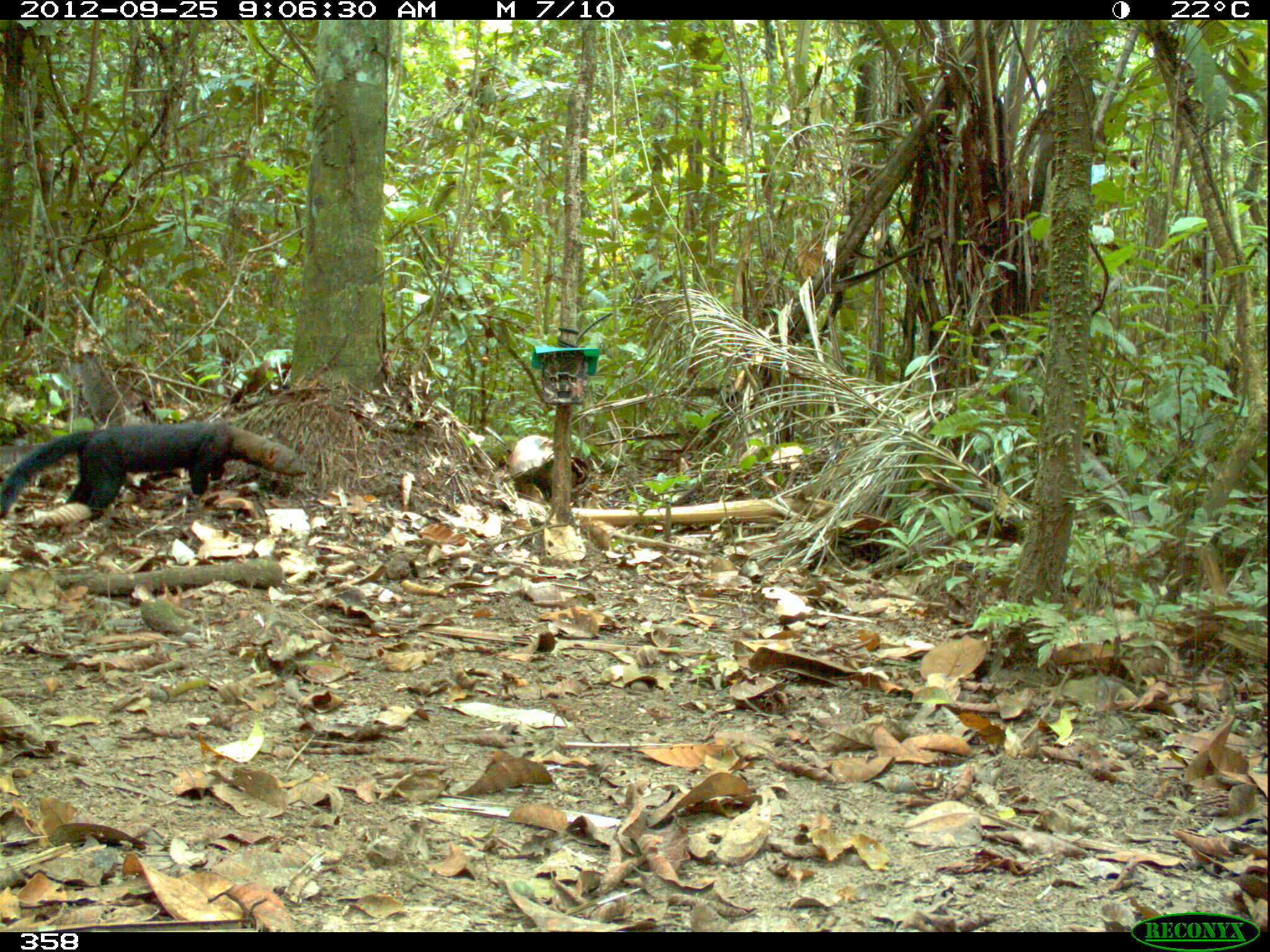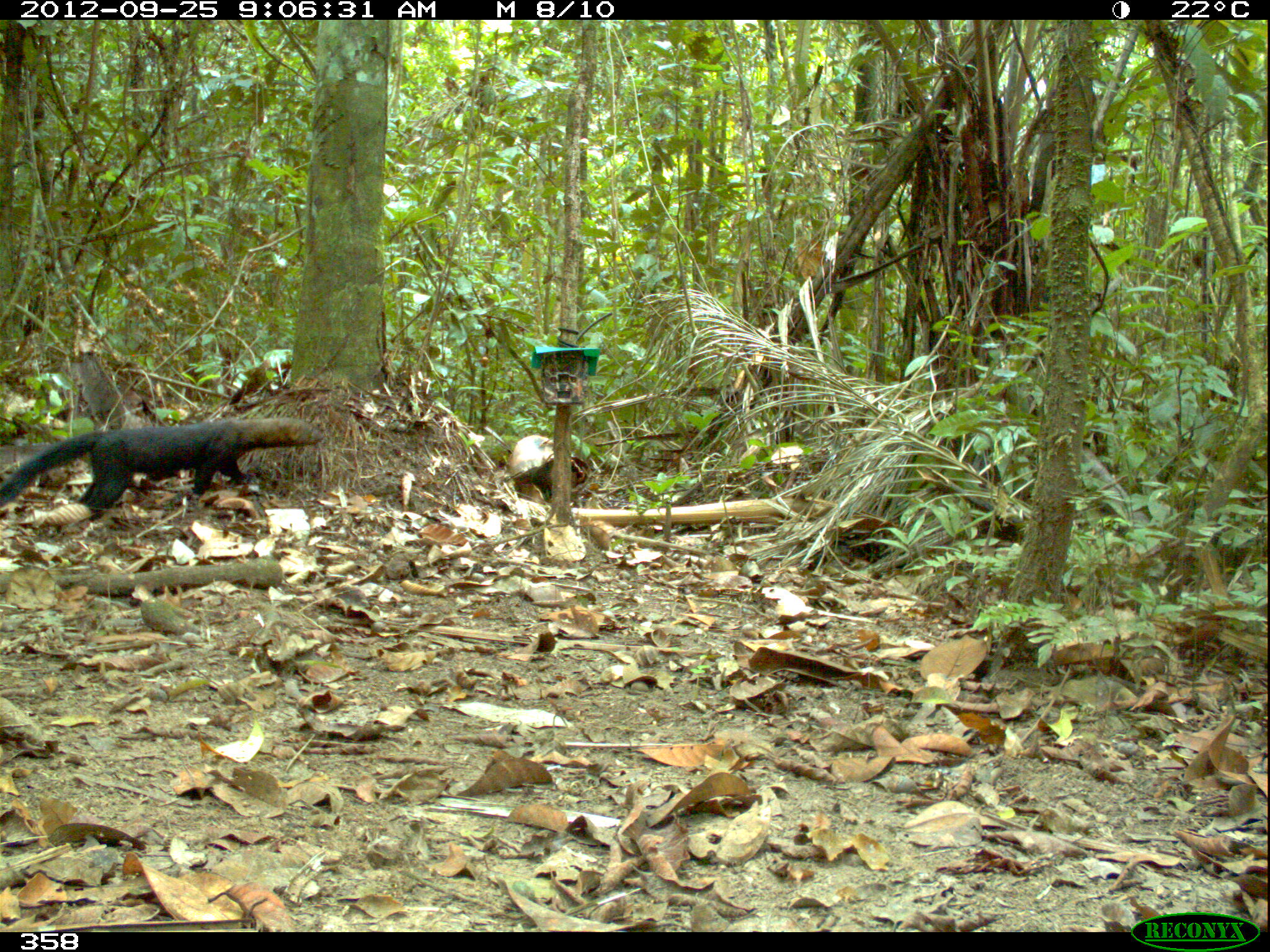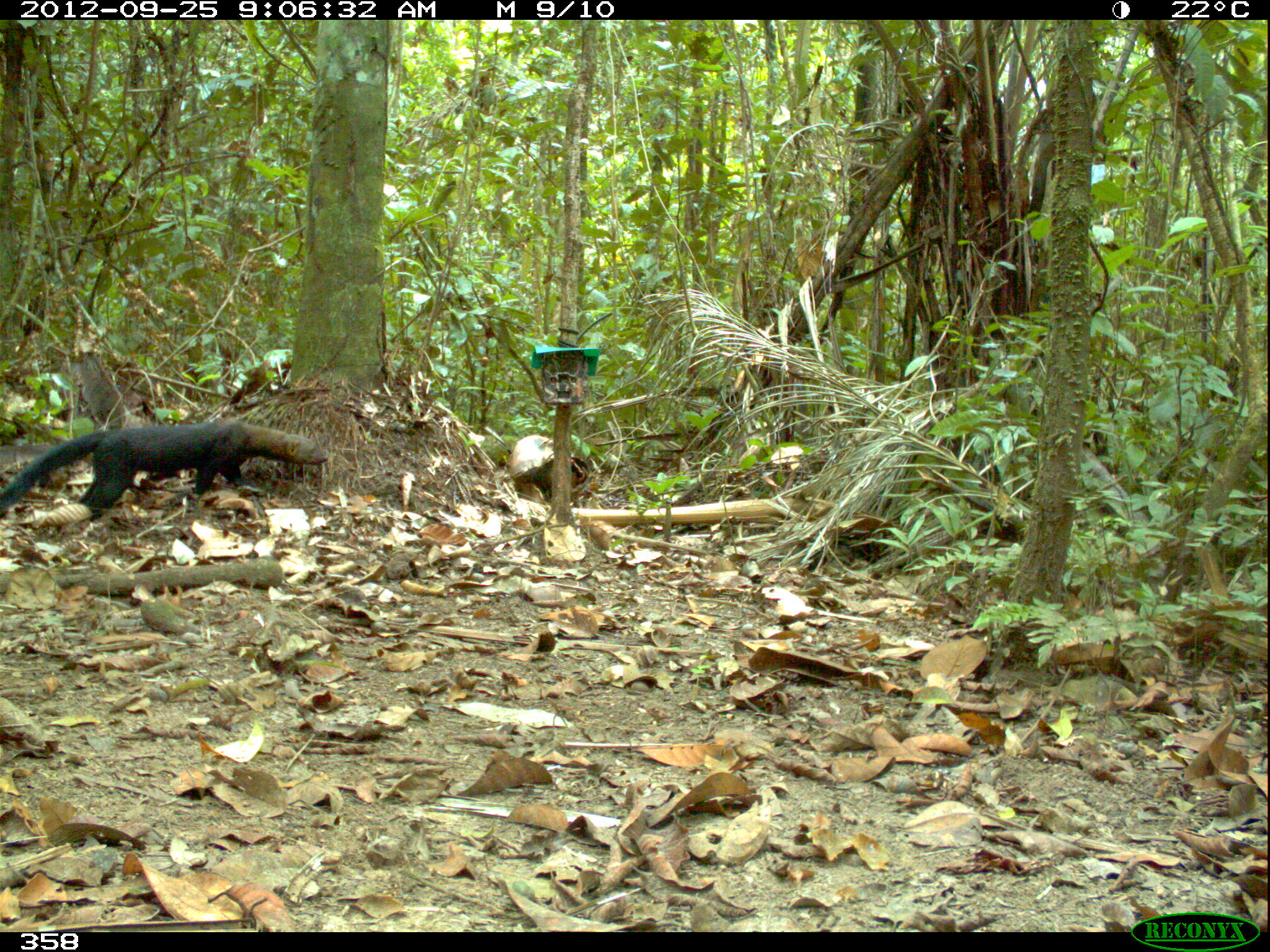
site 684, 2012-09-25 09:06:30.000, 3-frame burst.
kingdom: Animalia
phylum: Chordata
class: Mammalia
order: Carnivora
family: Mustelidae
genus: Eira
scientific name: Eira barbara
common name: tayra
Eira barbara (tayra).